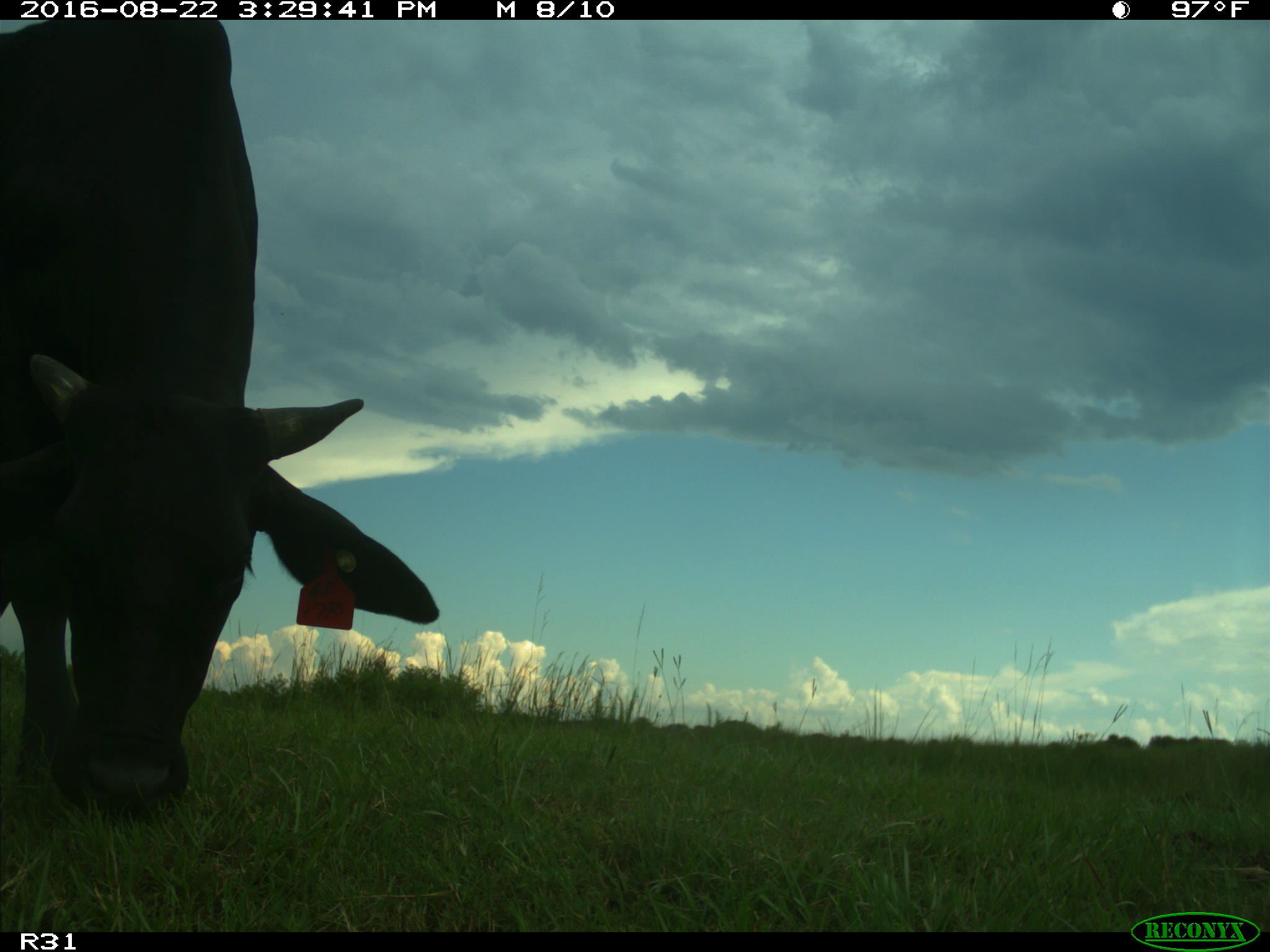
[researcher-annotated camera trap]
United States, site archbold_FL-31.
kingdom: Animalia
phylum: Chordata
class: Mammalia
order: Artiodactyla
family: Bovidae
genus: Bos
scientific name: Bos taurus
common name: domestic cow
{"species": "Bos taurus (domestic cow)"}